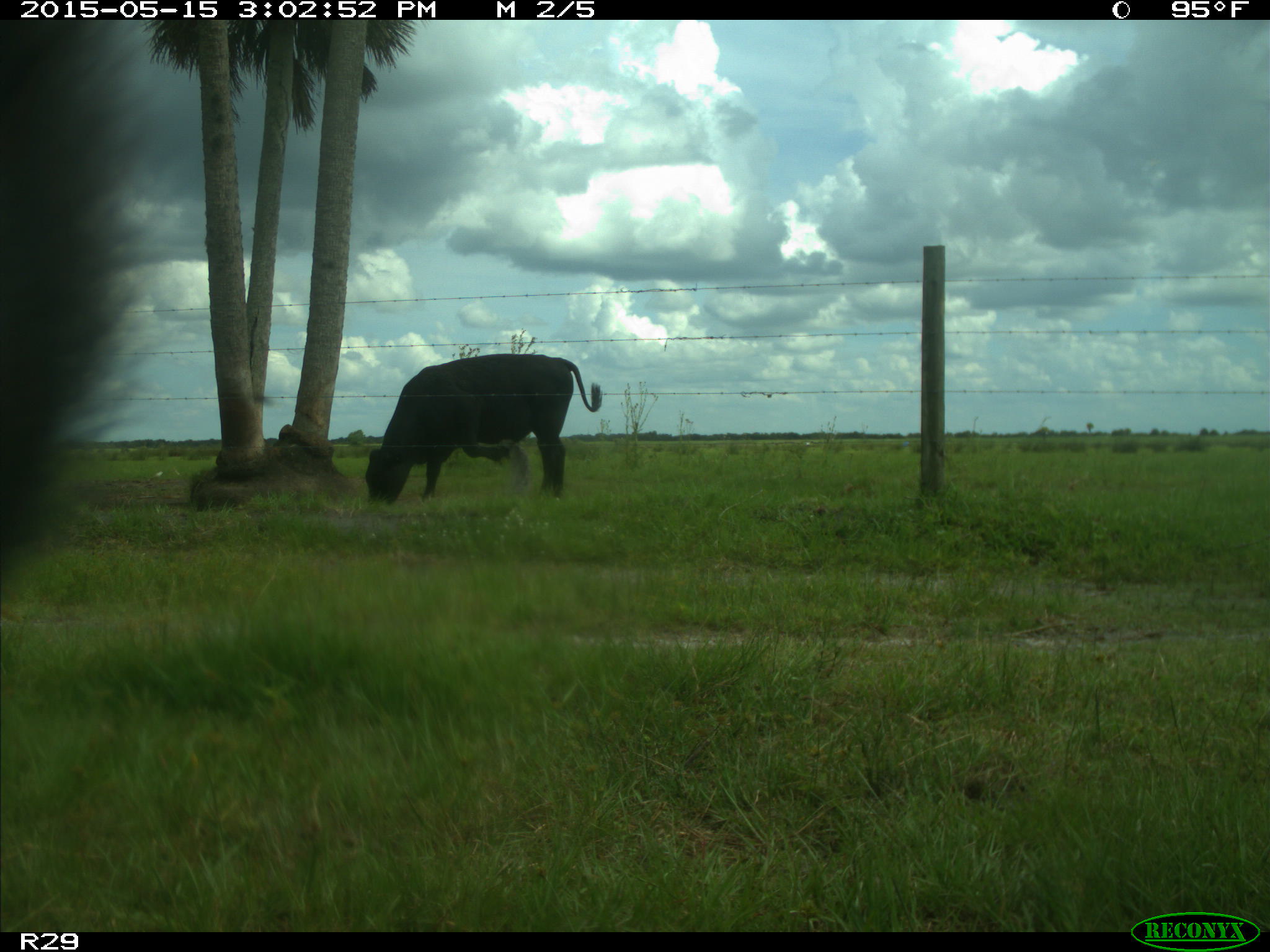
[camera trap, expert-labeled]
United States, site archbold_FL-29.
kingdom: Animalia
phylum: Chordata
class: Mammalia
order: Artiodactyla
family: Bovidae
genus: Bos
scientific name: Bos taurus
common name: domestic cow